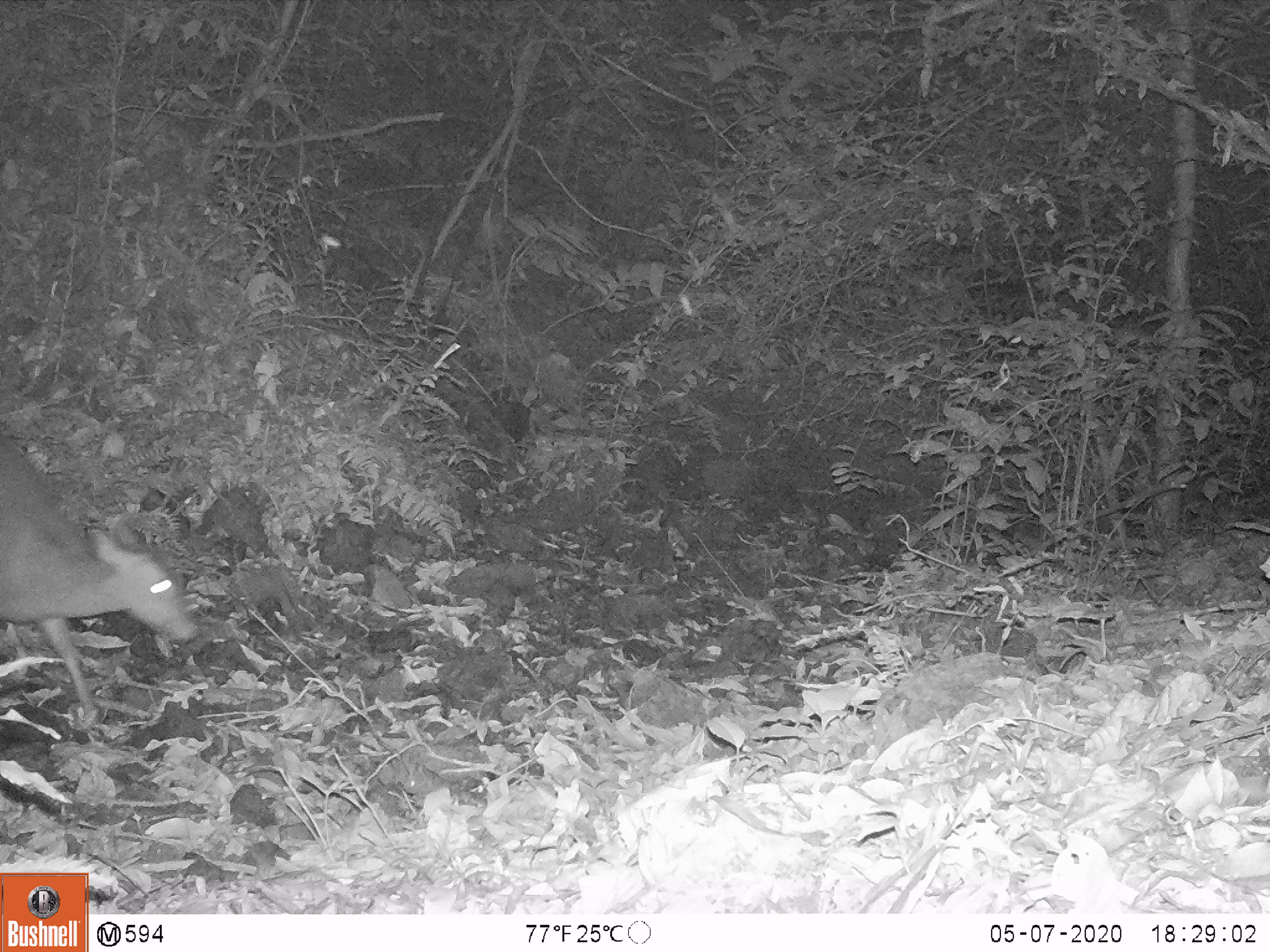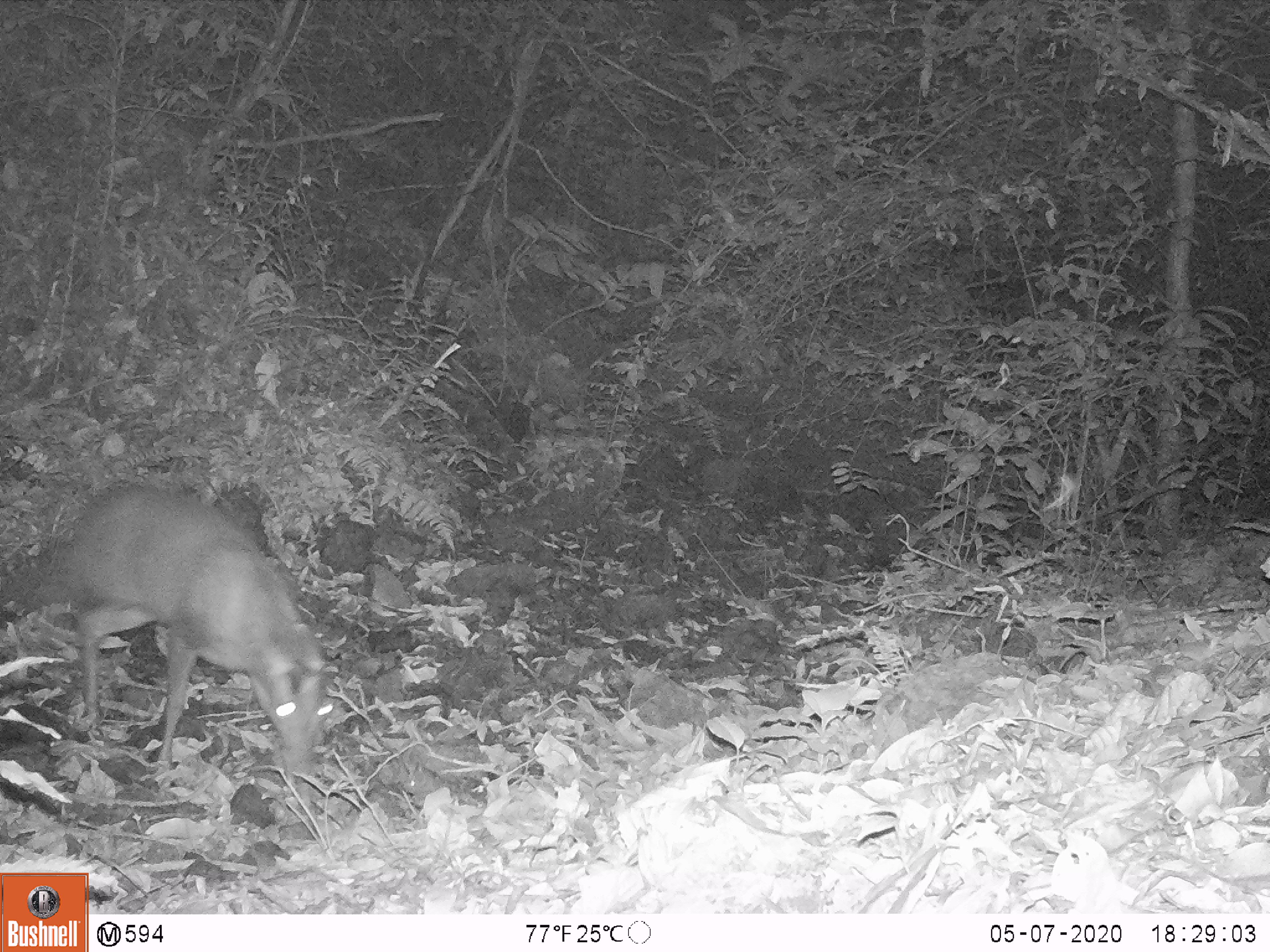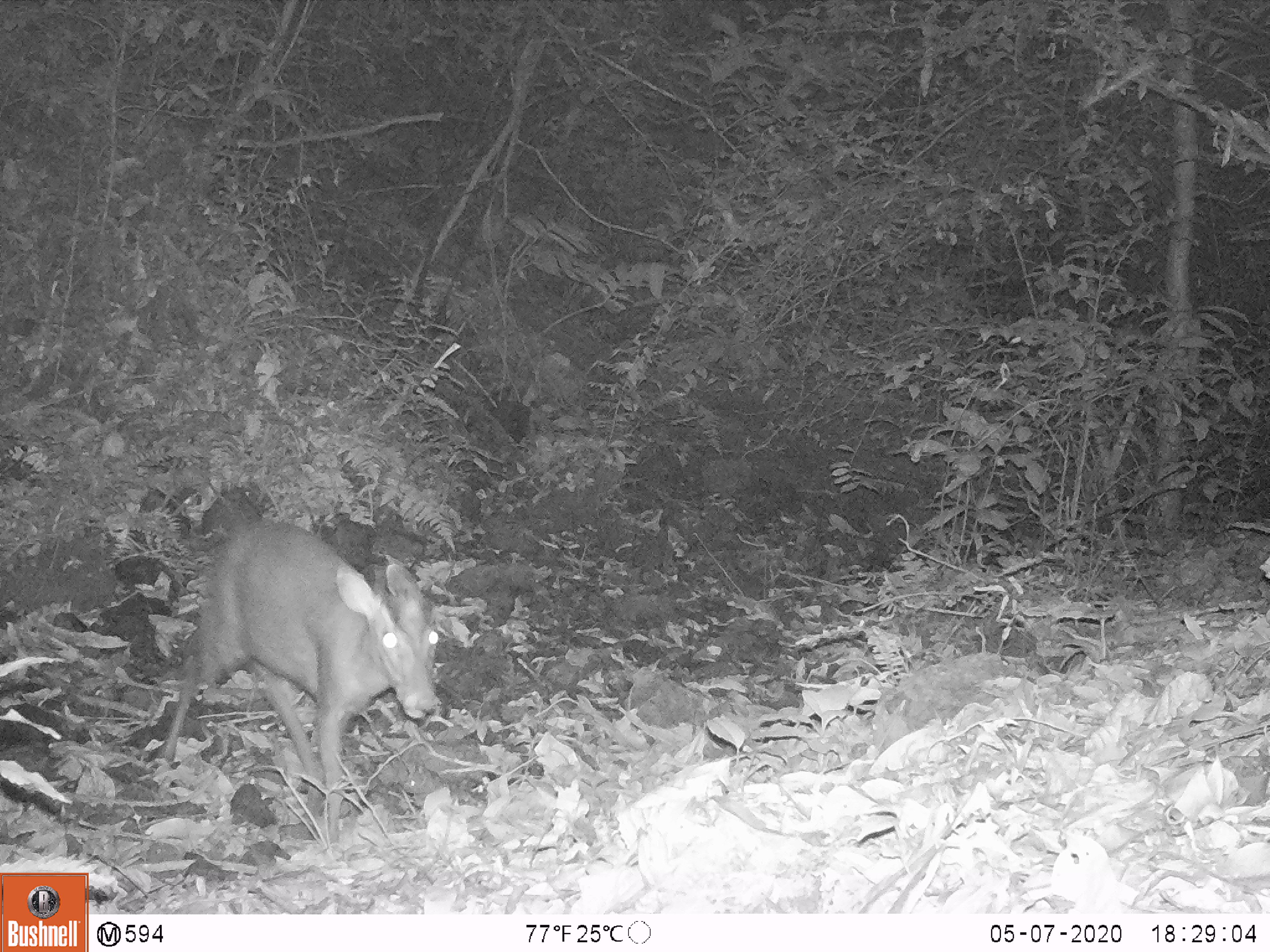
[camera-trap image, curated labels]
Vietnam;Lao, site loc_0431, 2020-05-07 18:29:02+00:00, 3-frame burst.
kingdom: Animalia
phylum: Chordata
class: Mammalia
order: Artiodactyla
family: Cervidae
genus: Muntiacus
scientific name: Muntiacus rooseveltorum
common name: roosevelt's muntjac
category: roosevelts muntjac group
Roosevelts muntjac group (roosevelt's muntjac) (Muntiacus rooseveltorum). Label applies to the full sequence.